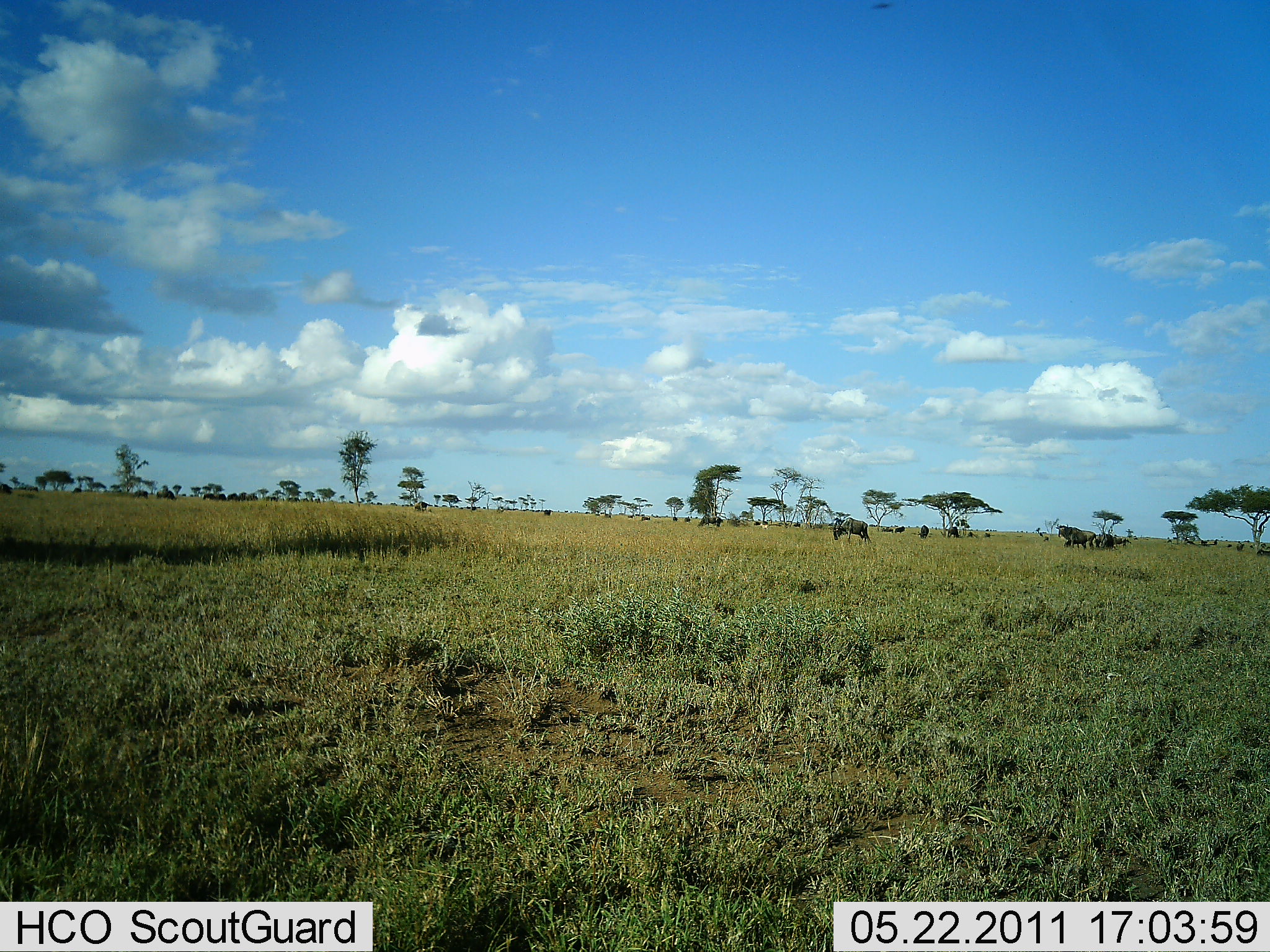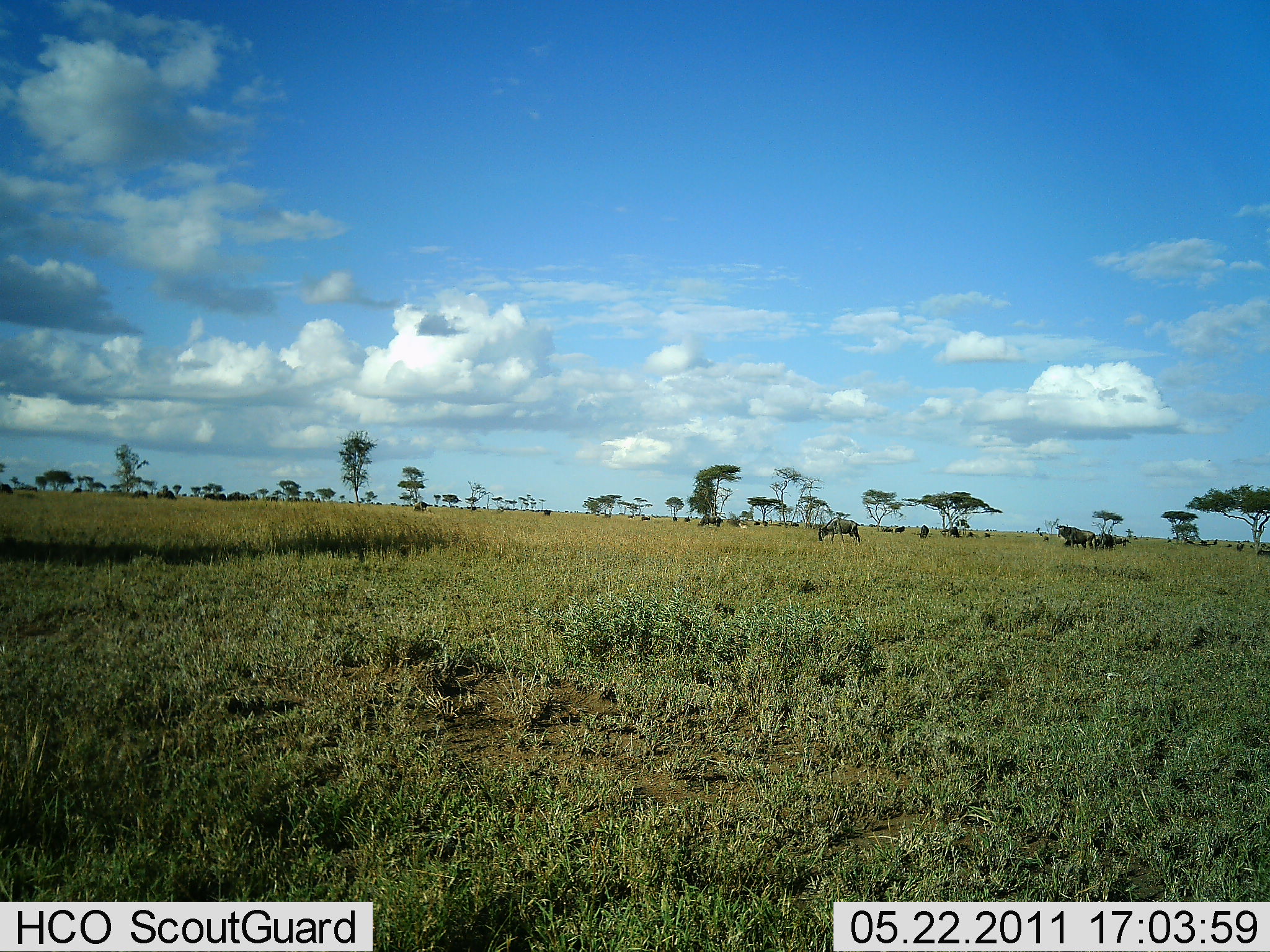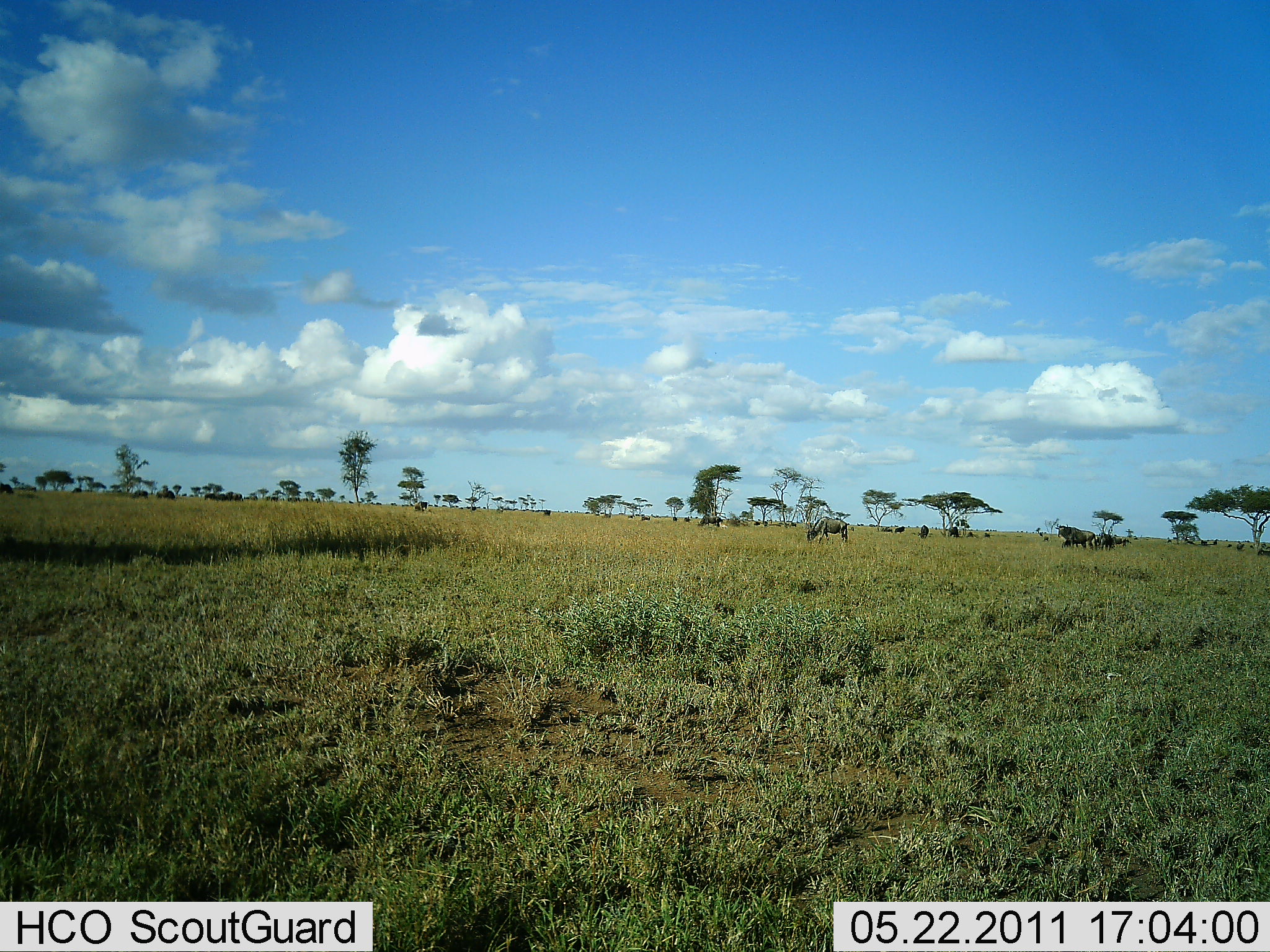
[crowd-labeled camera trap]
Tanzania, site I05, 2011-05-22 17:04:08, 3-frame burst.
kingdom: Animalia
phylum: Chordata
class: Mammalia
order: Artiodactyla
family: Bovidae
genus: Connochaetes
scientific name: Connochaetes taurinus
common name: blue wildebeest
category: wildebeest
Wildebeest (blue wildebeest) (Connochaetes taurinus), count 11-50. Behavior (volunteer vote fractions): standing 14%, resting 0%, moving 14%, interacting 0%. Young present (vote fraction): 0%. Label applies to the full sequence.